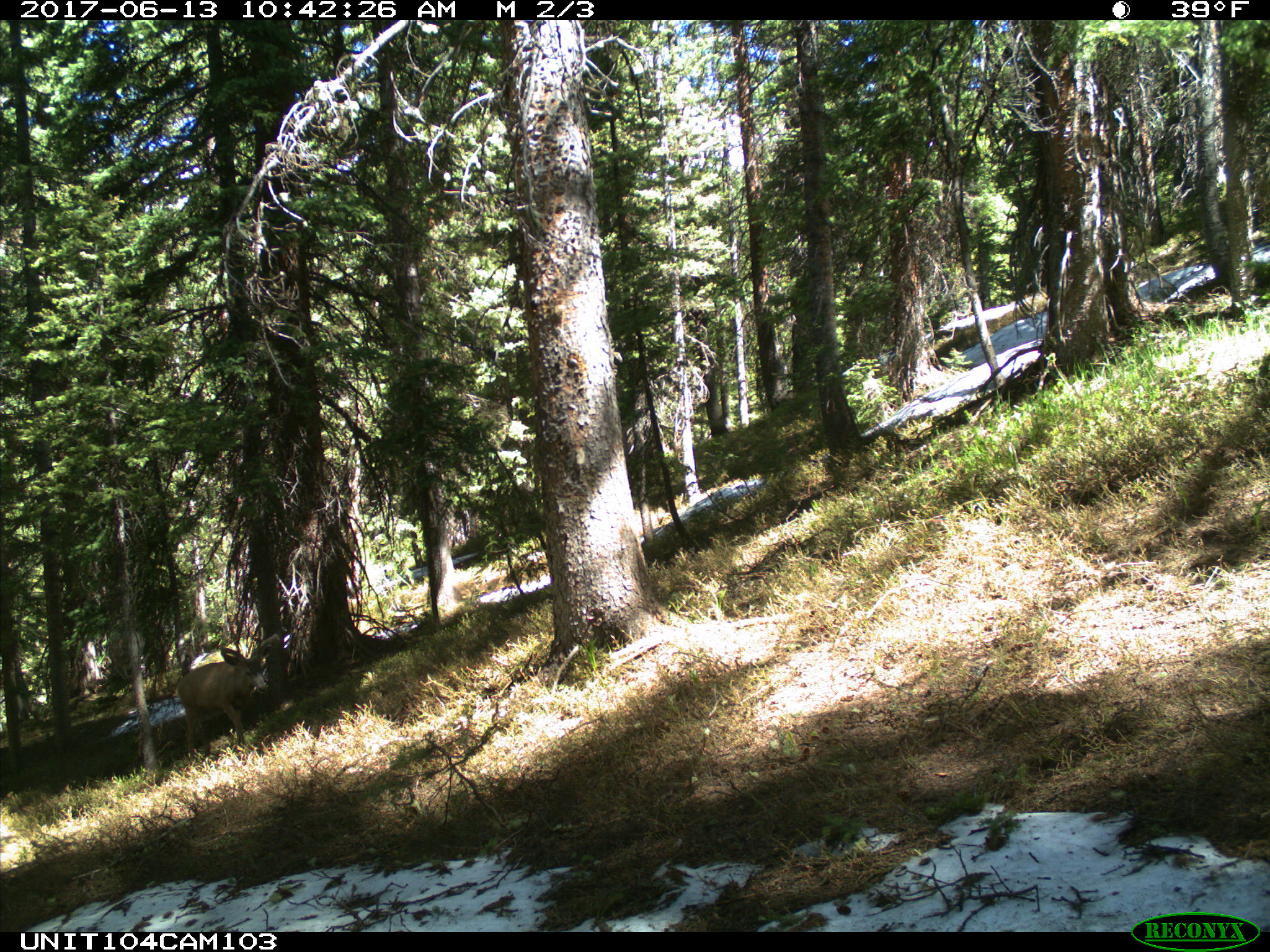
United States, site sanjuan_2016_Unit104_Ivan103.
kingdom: Animalia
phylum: Chordata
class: Mammalia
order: Artiodactyla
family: Cervidae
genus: Odocoileus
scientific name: Odocoileus hemionus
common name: mule deer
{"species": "Odocoileus hemionus (mule deer)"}